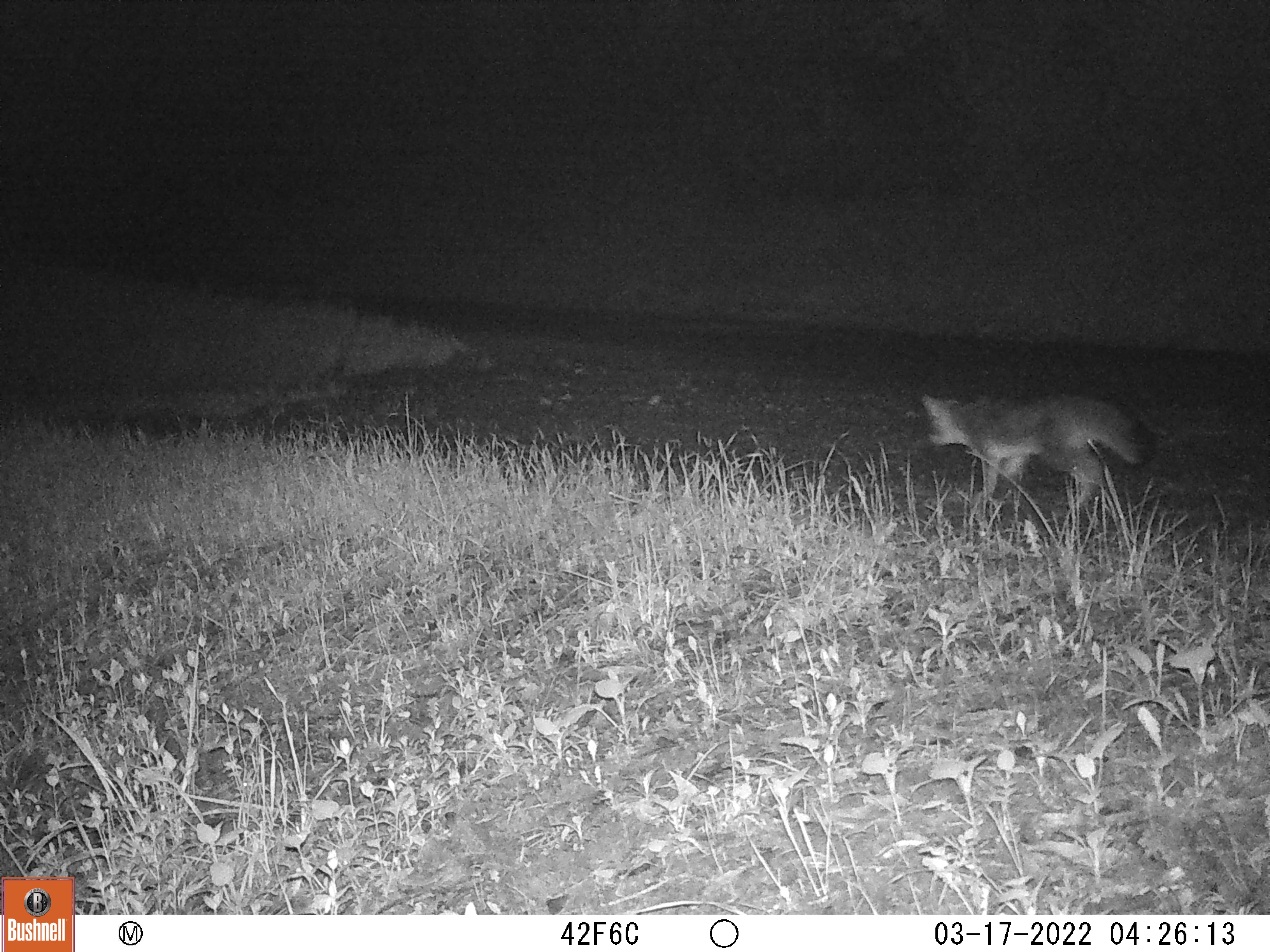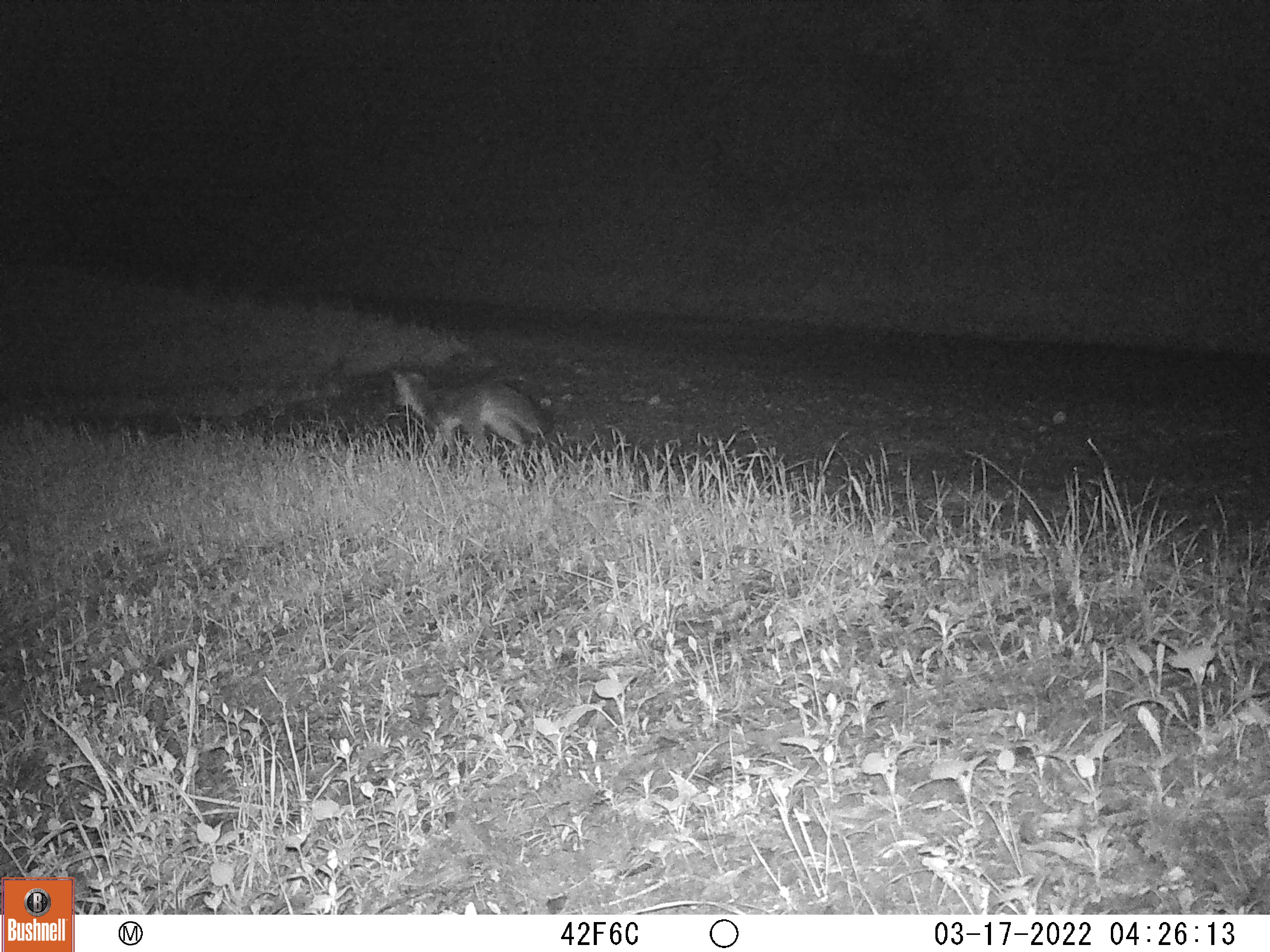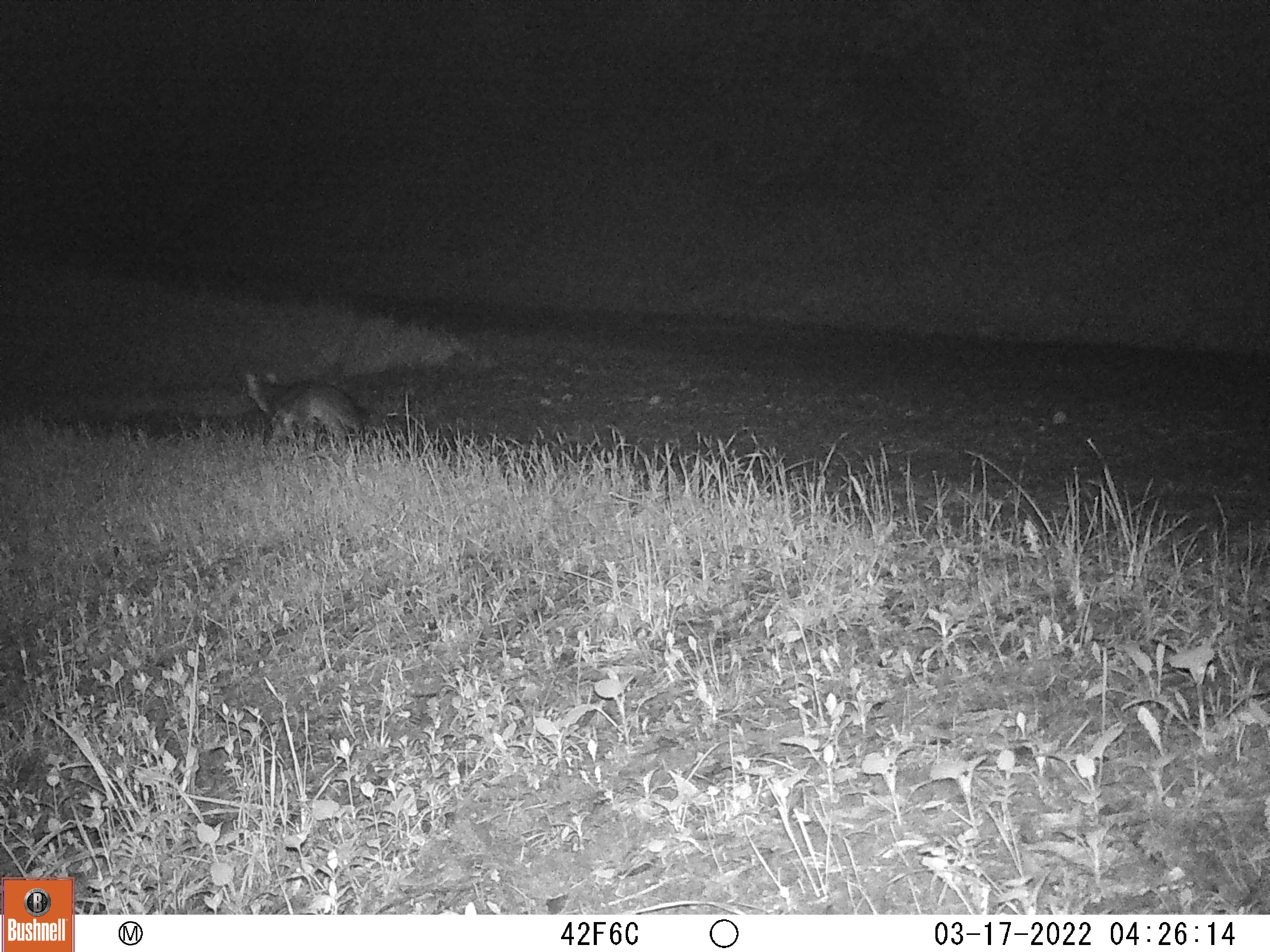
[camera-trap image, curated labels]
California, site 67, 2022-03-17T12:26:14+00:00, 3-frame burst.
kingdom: Animalia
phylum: Chordata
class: Mammalia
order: Carnivora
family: Canidae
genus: Urocyon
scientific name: Urocyon cinereoargenteus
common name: gray fox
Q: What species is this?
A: Gray fox (Urocyon cinereoargenteus).